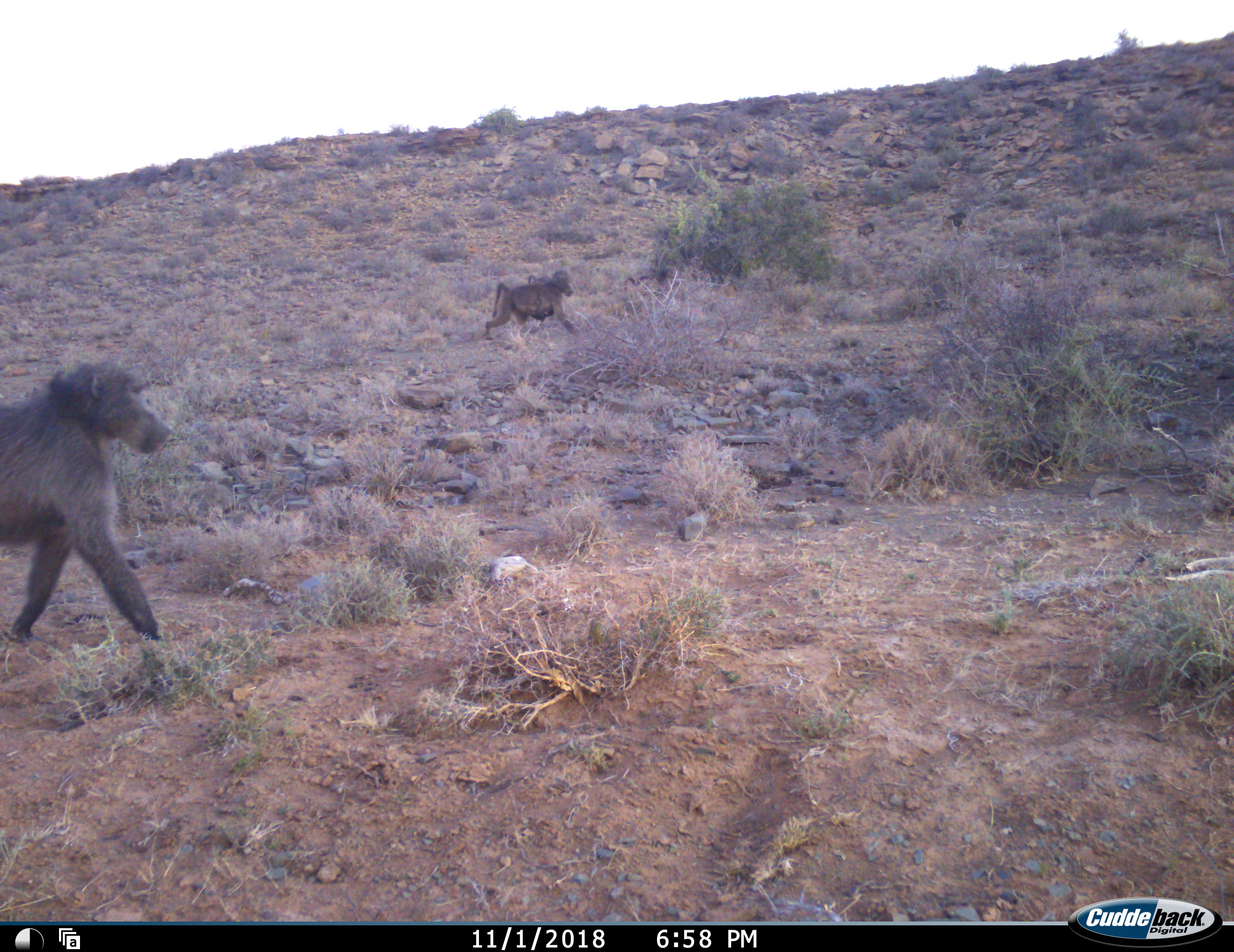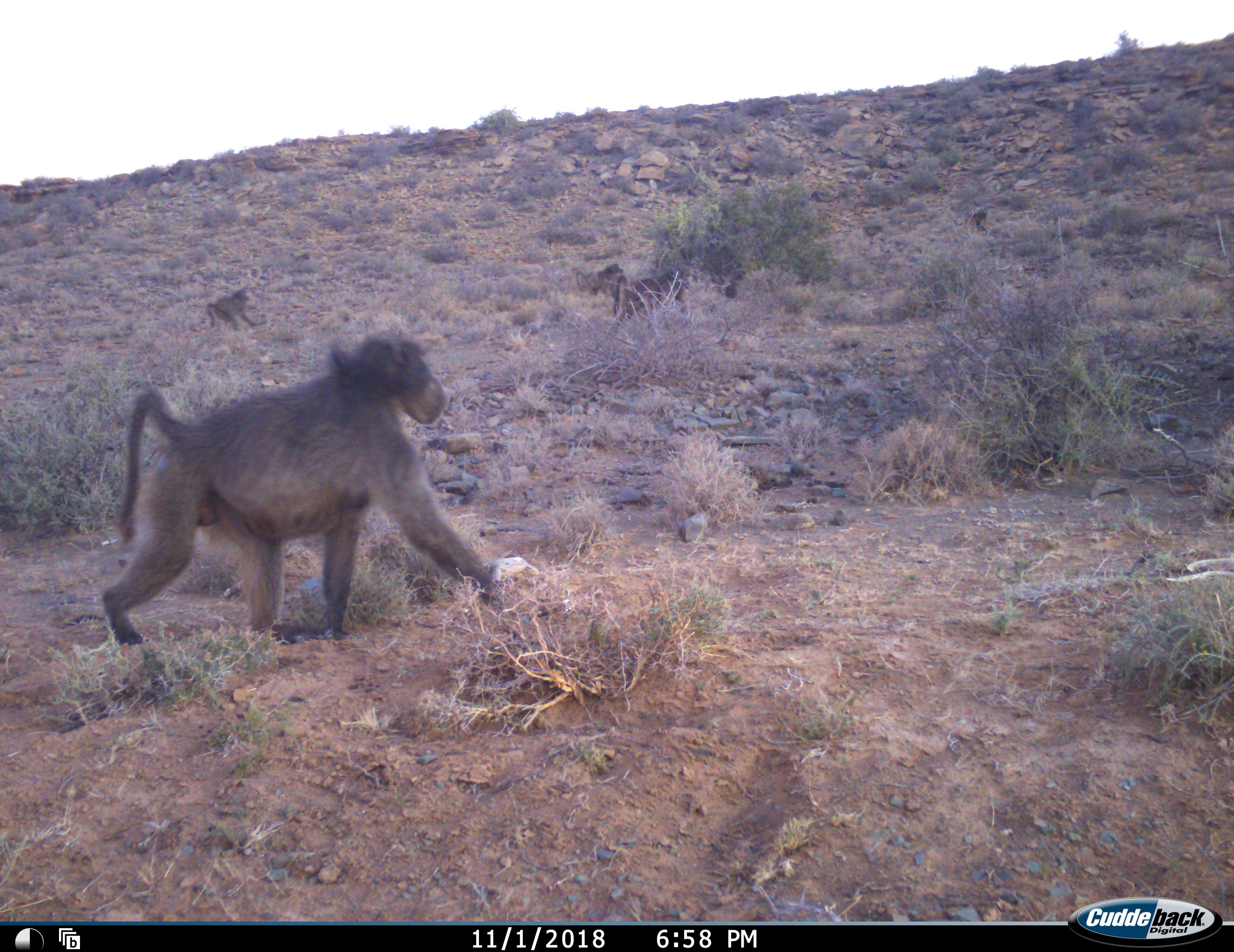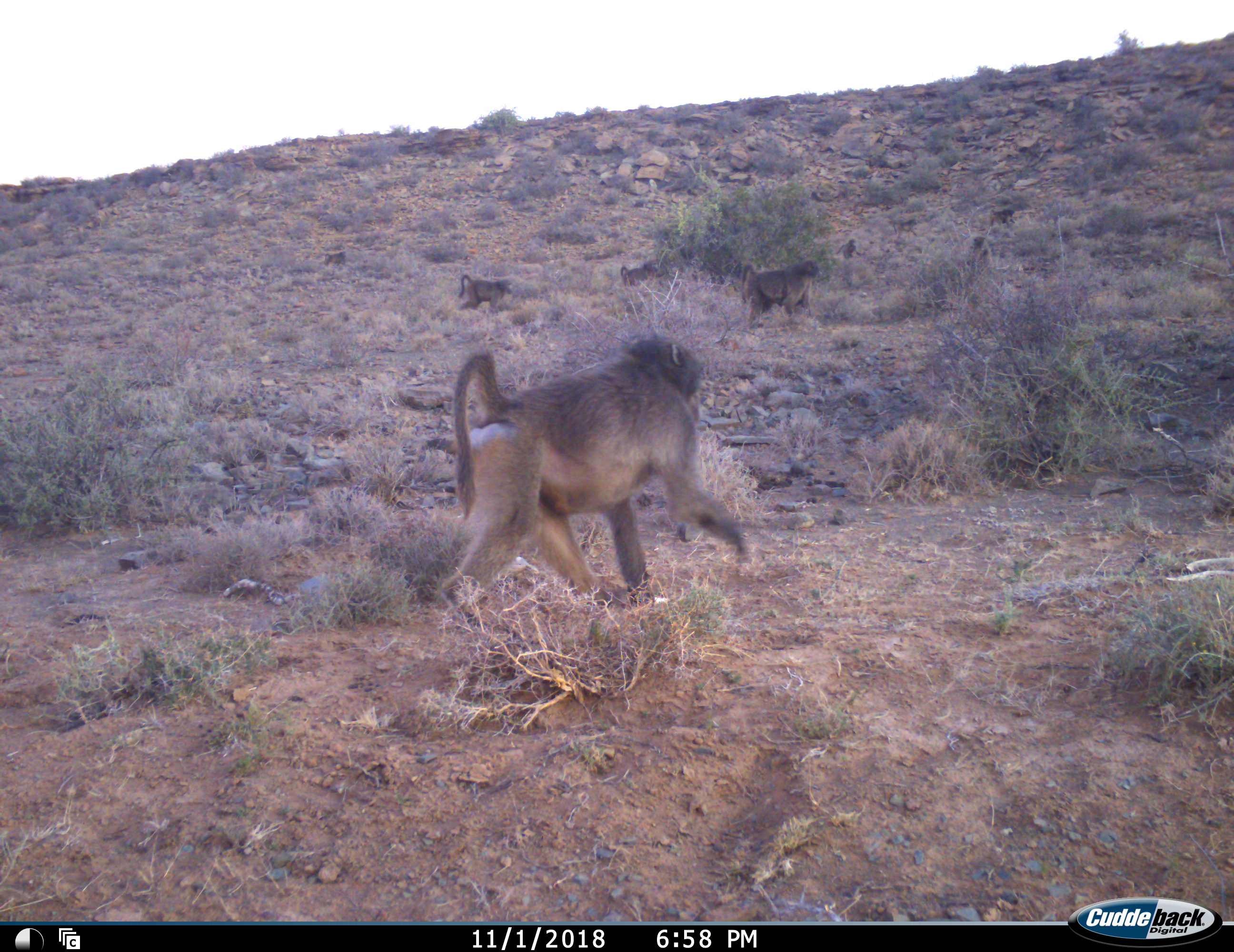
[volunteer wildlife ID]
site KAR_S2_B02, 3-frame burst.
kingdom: Animalia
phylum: Chordata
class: Mammalia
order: Primates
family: Cercopithecidae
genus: Papio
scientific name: Papio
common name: baboon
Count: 7.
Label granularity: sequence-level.